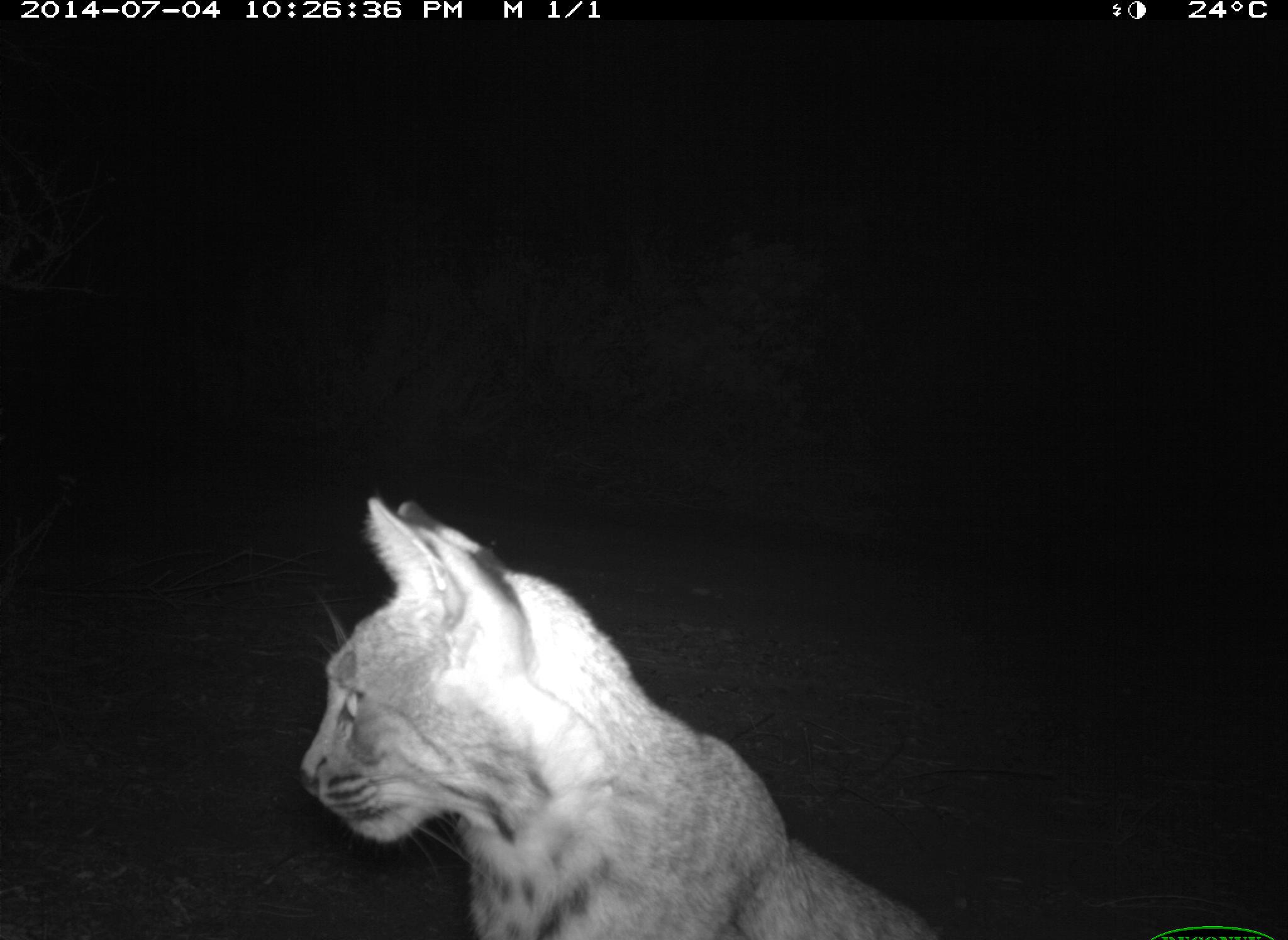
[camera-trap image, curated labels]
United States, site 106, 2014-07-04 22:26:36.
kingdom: Animalia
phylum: Chordata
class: Mammalia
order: Carnivora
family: Felidae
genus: Lynx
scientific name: Lynx rufus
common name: bobcat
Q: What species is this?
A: Bobcat (Lynx rufus).